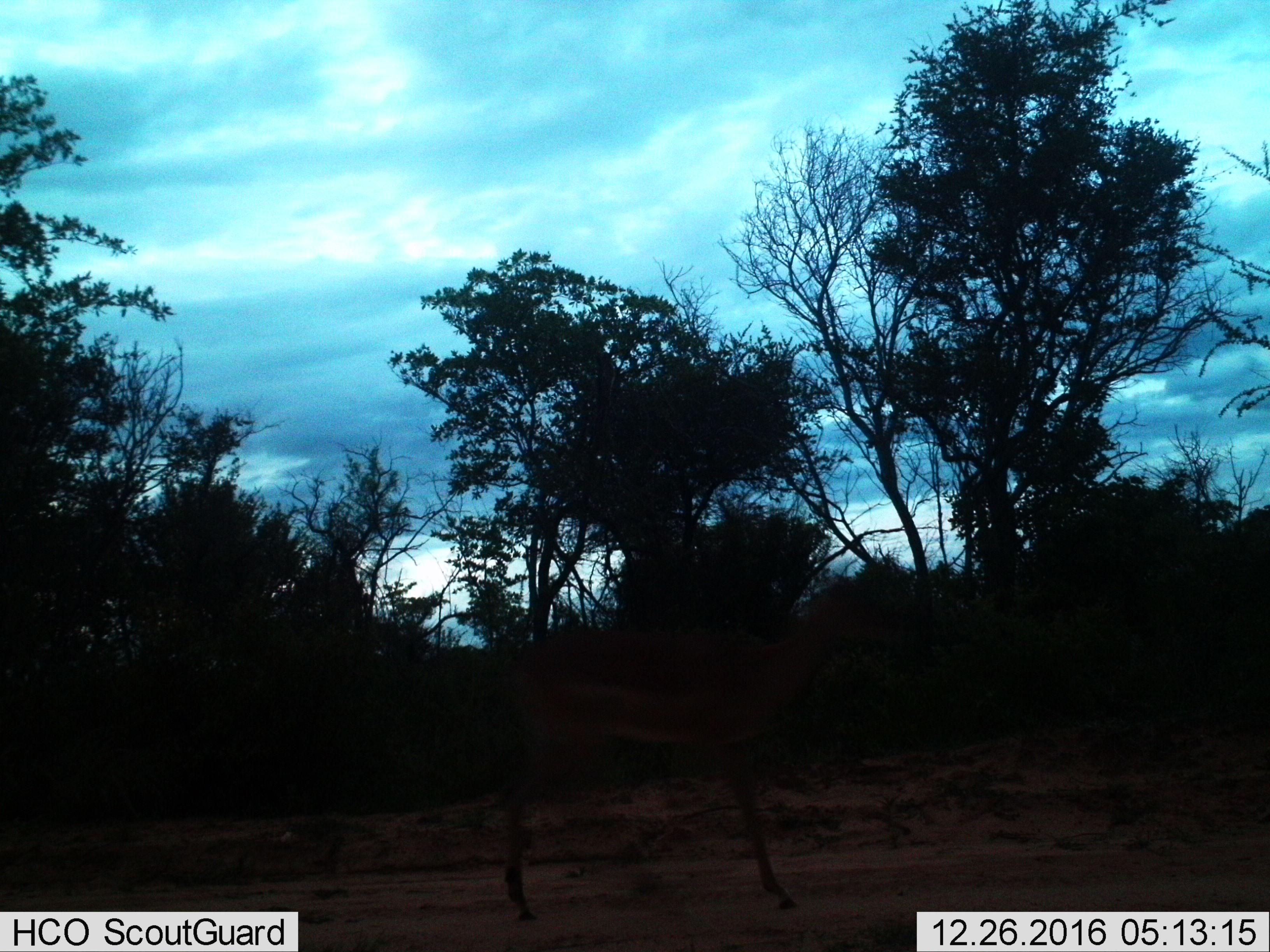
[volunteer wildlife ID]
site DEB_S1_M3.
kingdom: Animalia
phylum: Chordata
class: Mammalia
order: Artiodactyla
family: Bovidae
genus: Aepyceros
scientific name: Aepyceros melampus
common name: impala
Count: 1.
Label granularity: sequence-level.